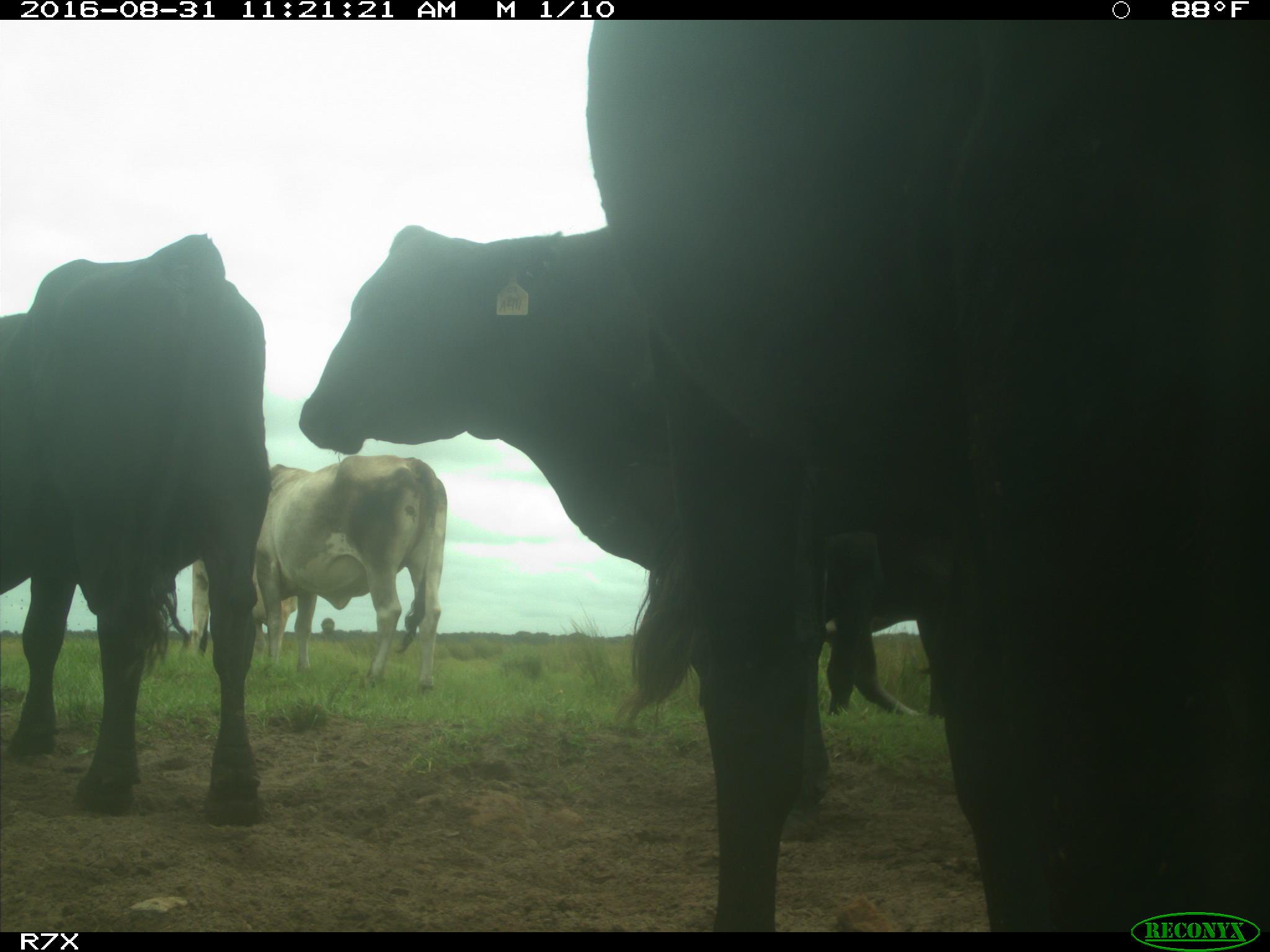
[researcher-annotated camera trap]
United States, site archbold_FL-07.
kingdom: Animalia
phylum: Chordata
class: Mammalia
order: Artiodactyla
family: Bovidae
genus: Bos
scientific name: Bos taurus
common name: domestic cow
Bos taurus (domestic cow).